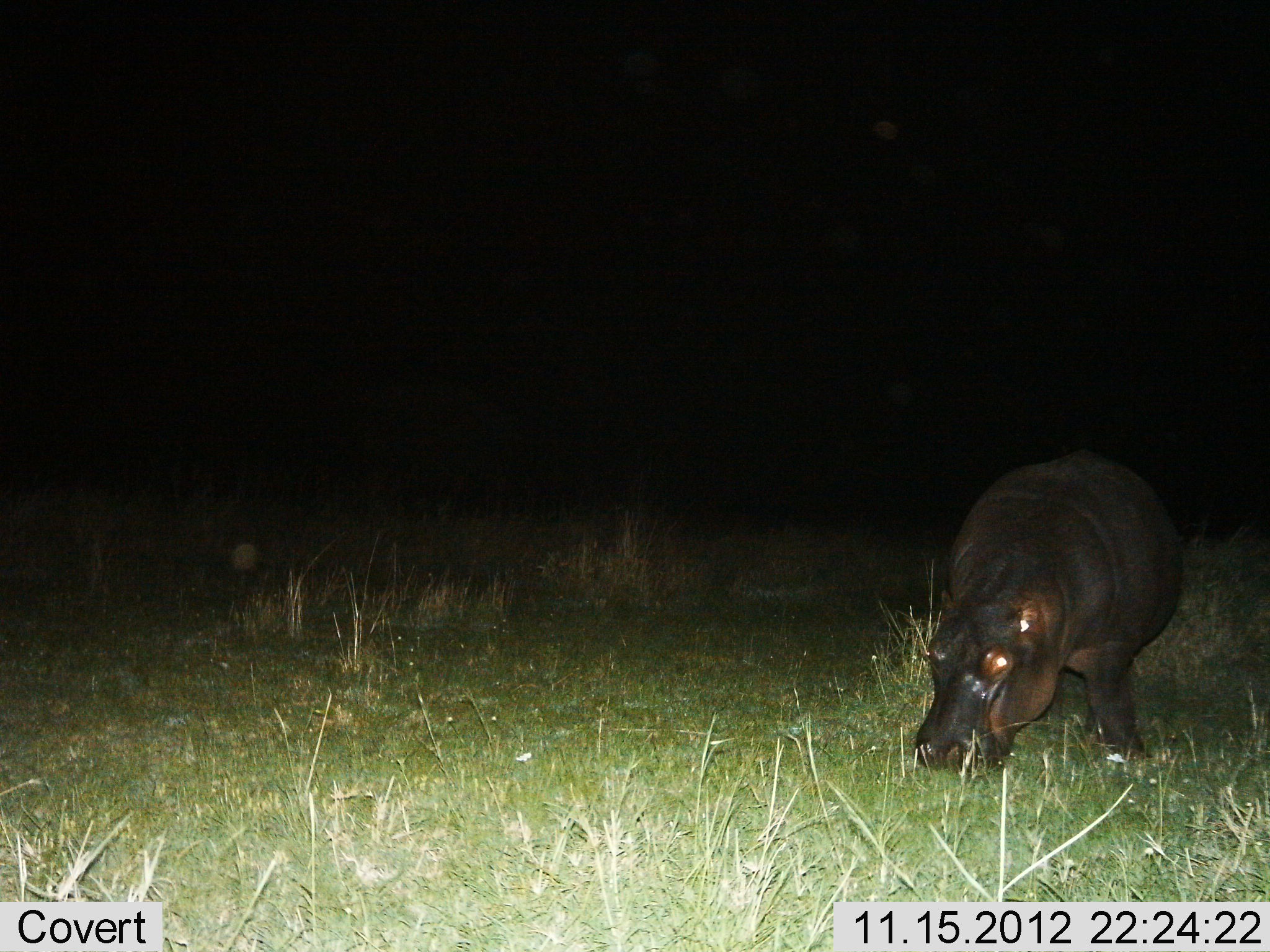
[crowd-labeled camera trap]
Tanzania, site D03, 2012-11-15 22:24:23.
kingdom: Animalia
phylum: Chordata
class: Mammalia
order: Artiodactyla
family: Hippopotamidae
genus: Hippopotamus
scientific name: Hippopotamus amphibius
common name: hippopotamus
Hippopotamus (Hippopotamus amphibius), count 1. Behavior (volunteer vote fractions): standing 30%, resting 0%, moving 0%, interacting 0%. Young present (vote fraction): 0%. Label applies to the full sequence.